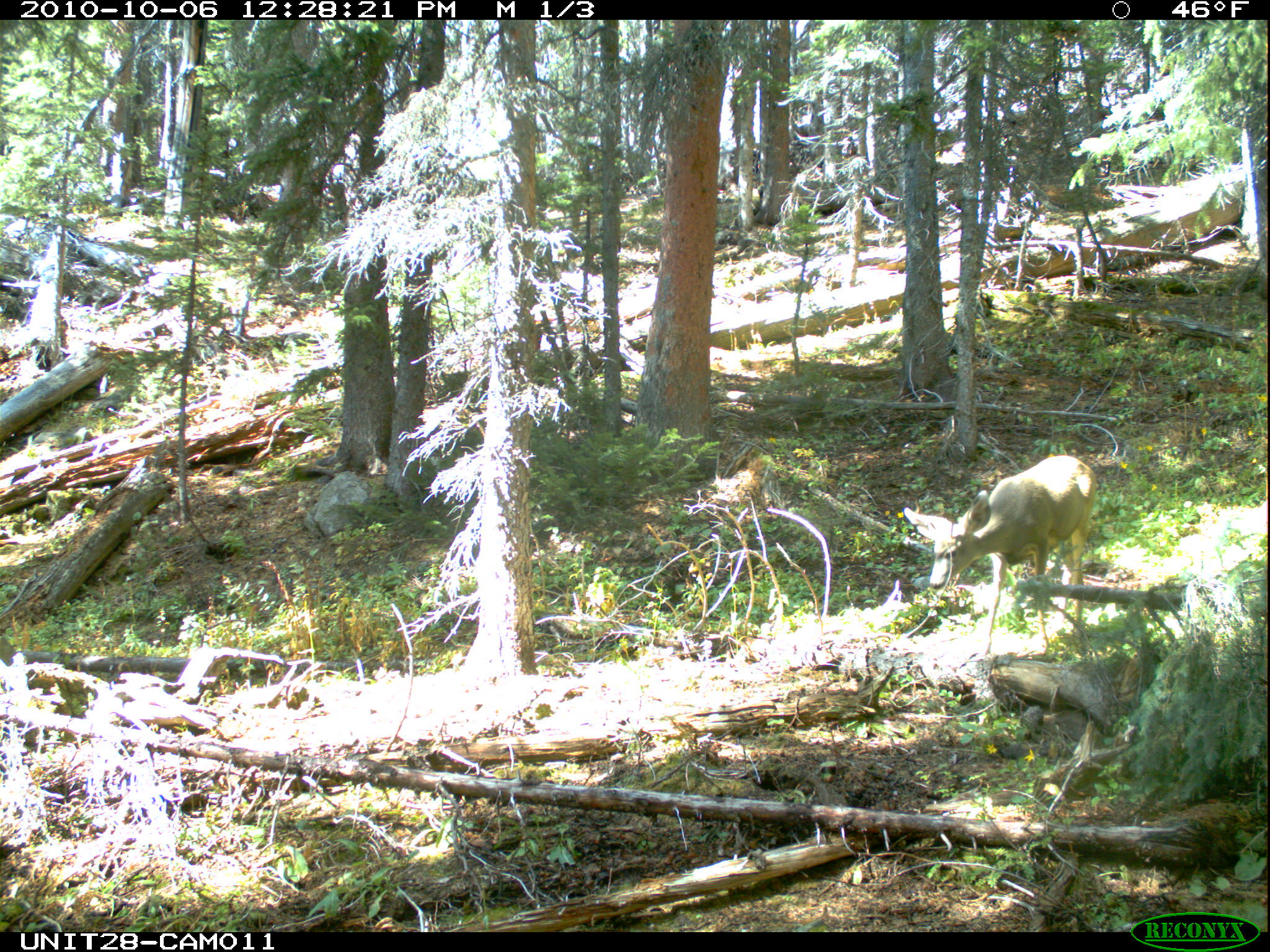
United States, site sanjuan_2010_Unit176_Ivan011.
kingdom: Animalia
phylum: Chordata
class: Mammalia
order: Artiodactyla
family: Cervidae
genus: Odocoileus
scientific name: Odocoileus hemionus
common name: mule deer